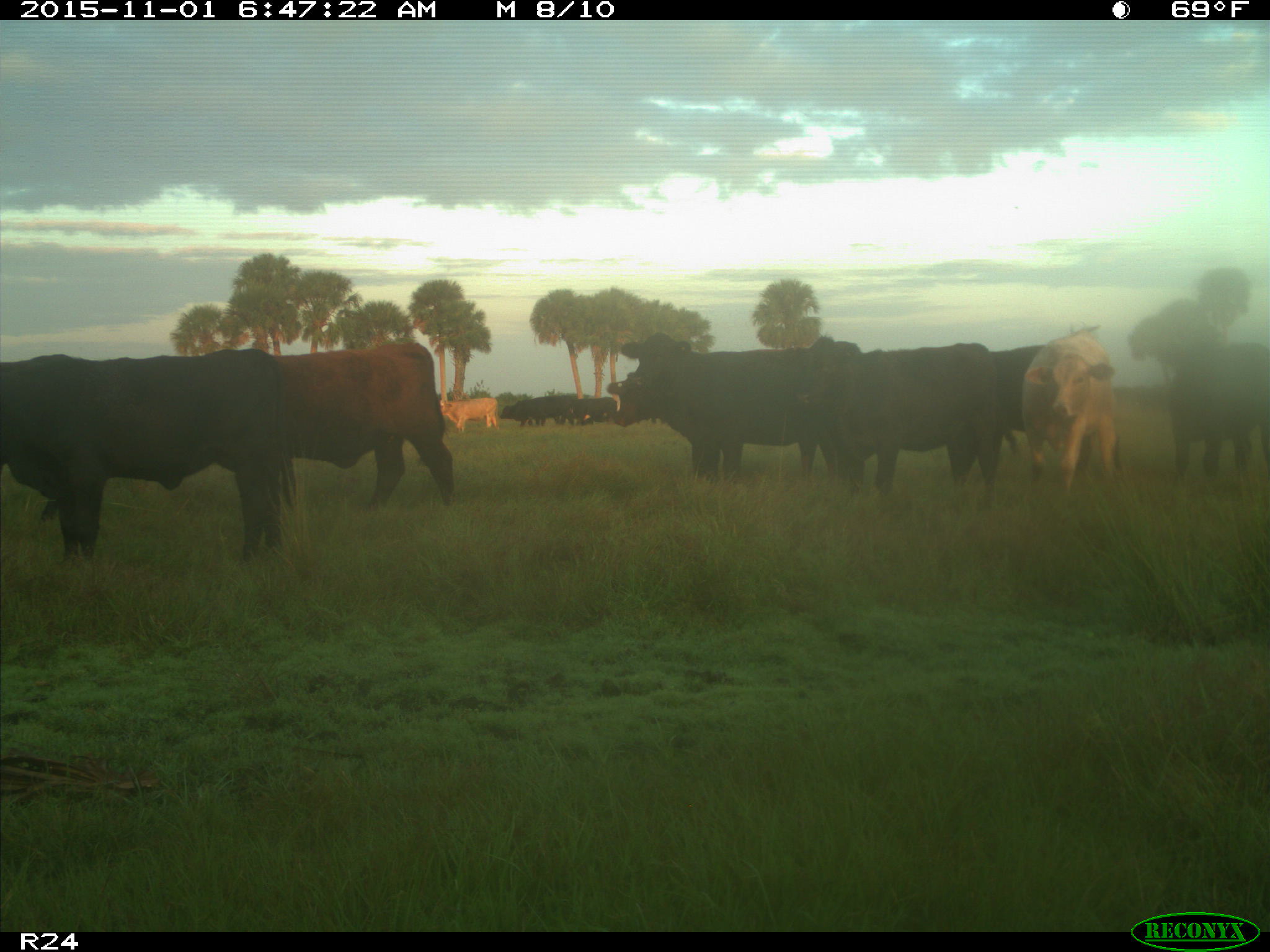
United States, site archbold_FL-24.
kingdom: Animalia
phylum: Chordata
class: Mammalia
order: Artiodactyla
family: Bovidae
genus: Bos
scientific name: Bos taurus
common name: domestic cow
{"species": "Bos taurus (domestic cow)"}